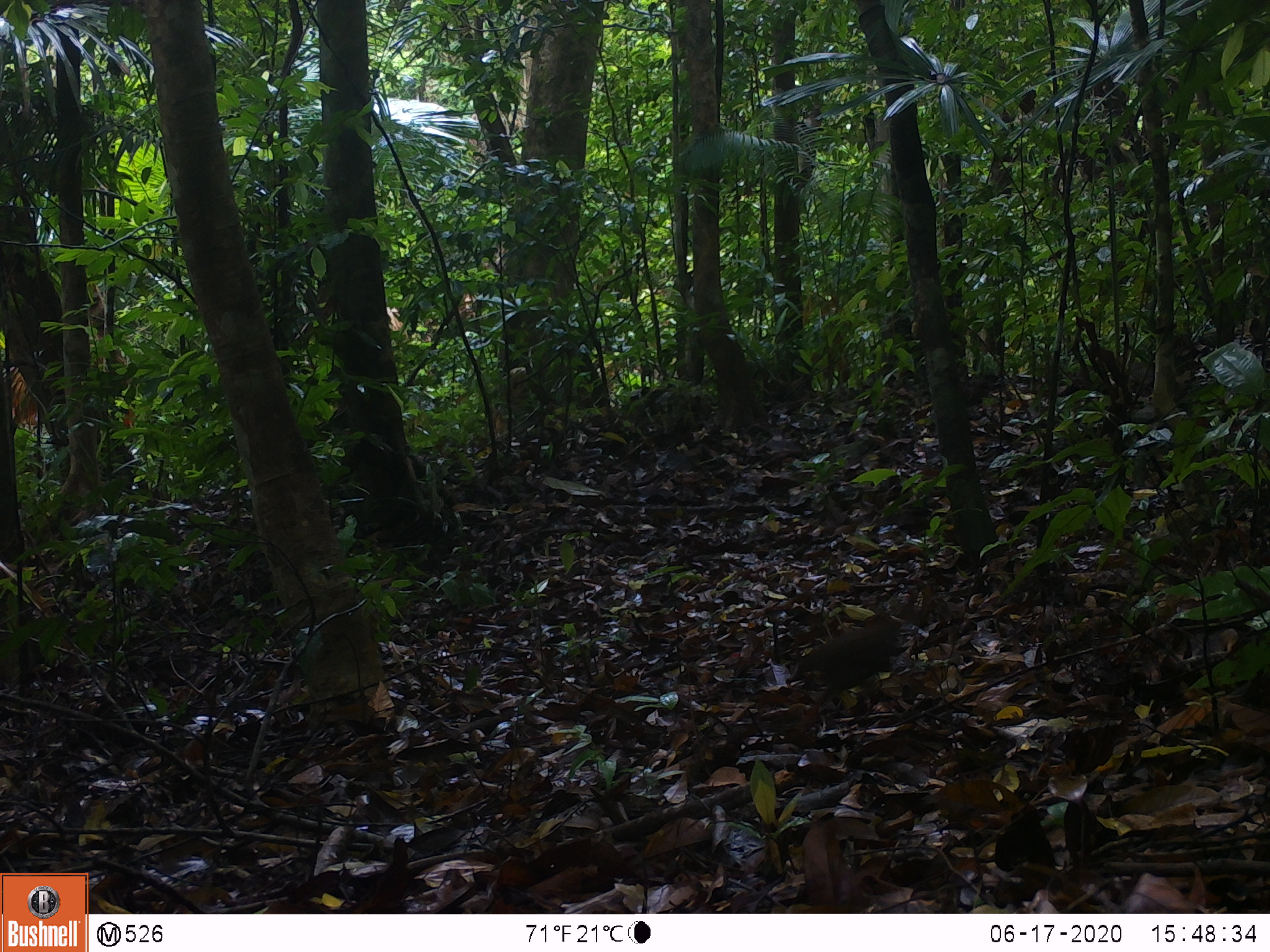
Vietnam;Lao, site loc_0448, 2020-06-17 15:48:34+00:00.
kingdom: Animalia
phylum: Chordata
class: Aves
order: Galliformes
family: Phasianidae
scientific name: Phasianidae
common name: partridge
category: unidentified partridge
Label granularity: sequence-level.